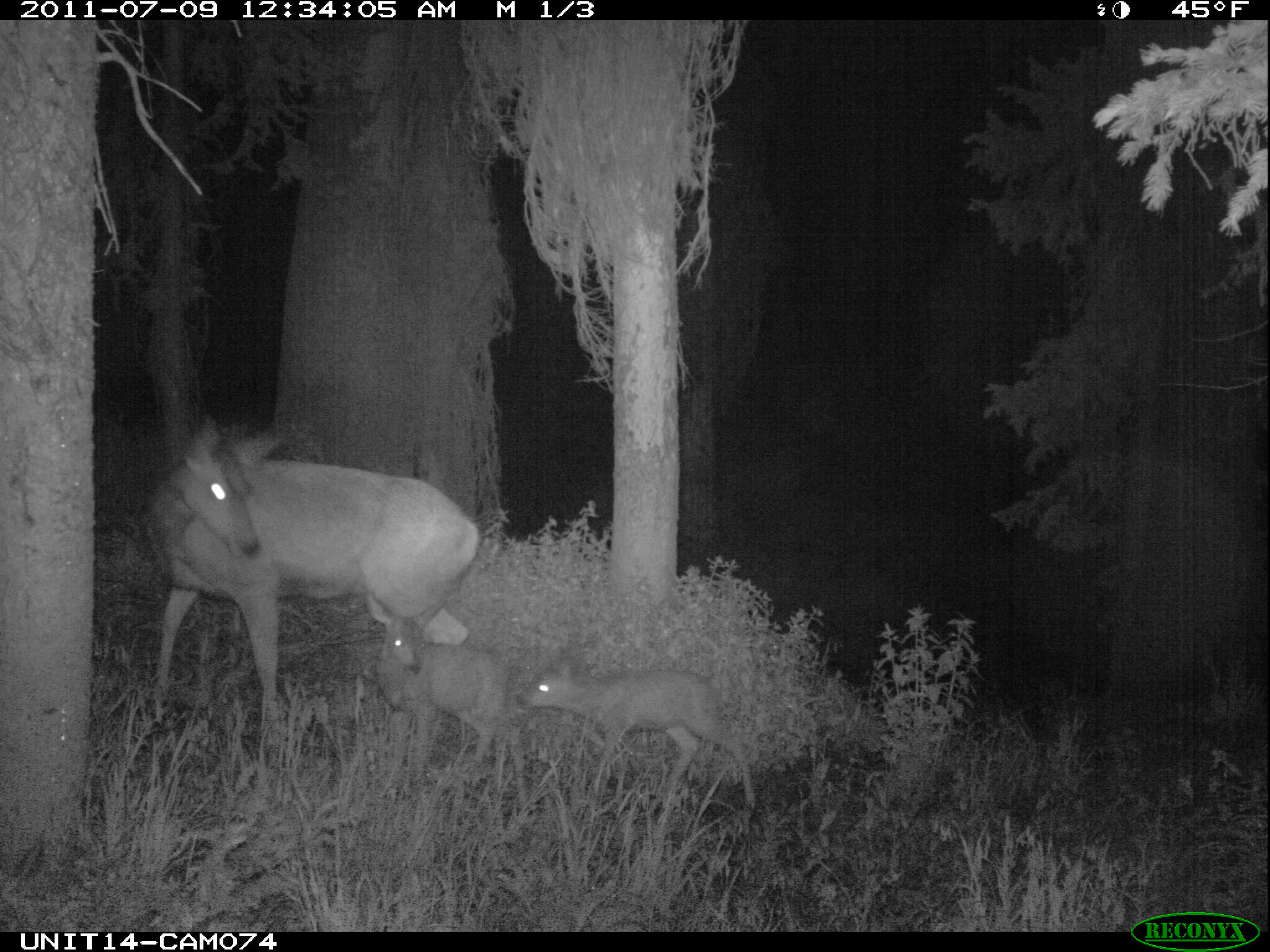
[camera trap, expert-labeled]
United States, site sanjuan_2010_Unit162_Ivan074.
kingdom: Animalia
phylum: Chordata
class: Mammalia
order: Artiodactyla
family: Cervidae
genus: Odocoileus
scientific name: Odocoileus hemionus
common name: mule deer